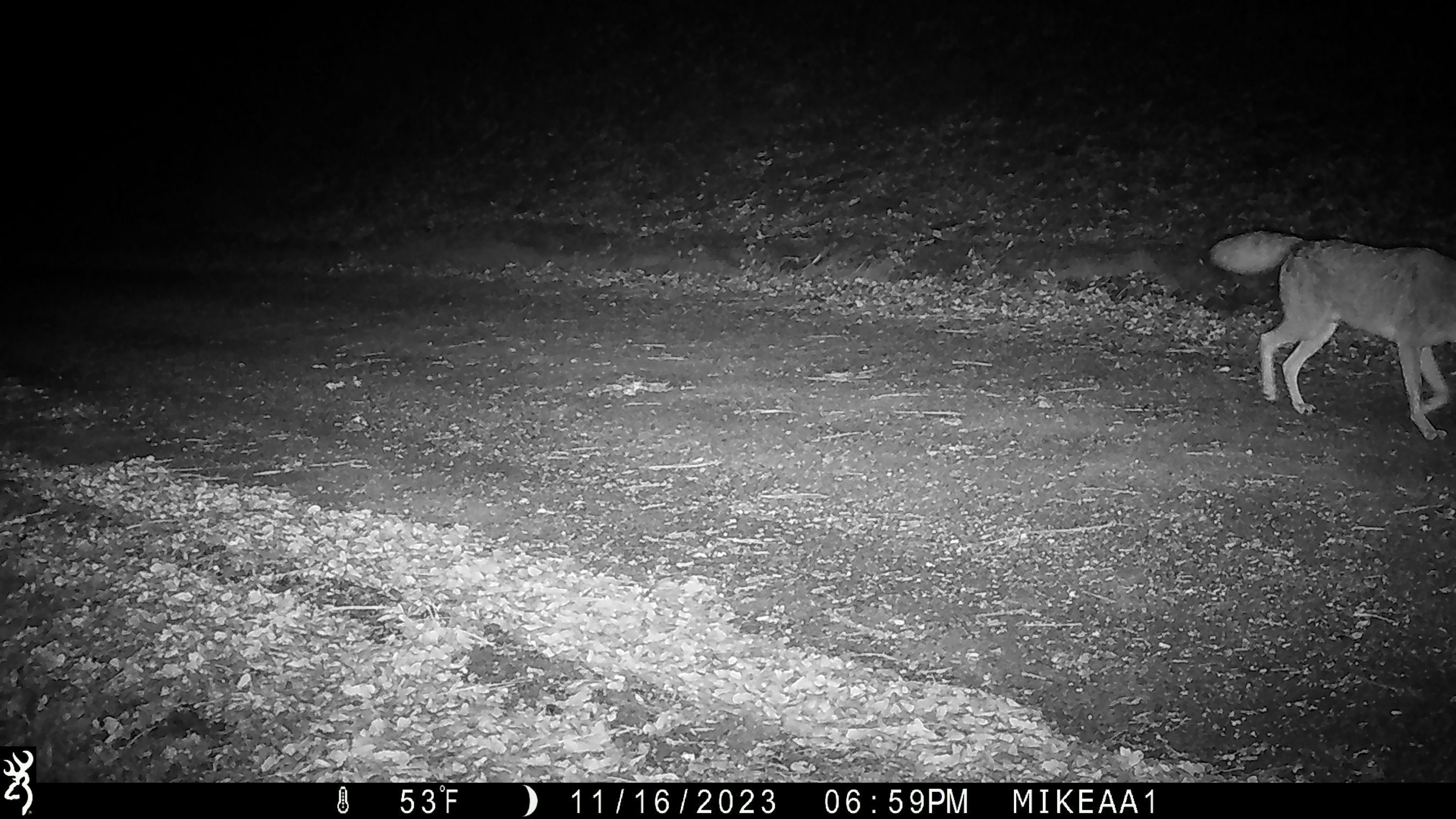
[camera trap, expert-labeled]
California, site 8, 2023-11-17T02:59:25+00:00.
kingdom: Animalia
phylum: Chordata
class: Mammalia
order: Carnivora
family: Canidae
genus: Canis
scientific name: Canis latrans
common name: coyote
Coyote (Canis latrans).